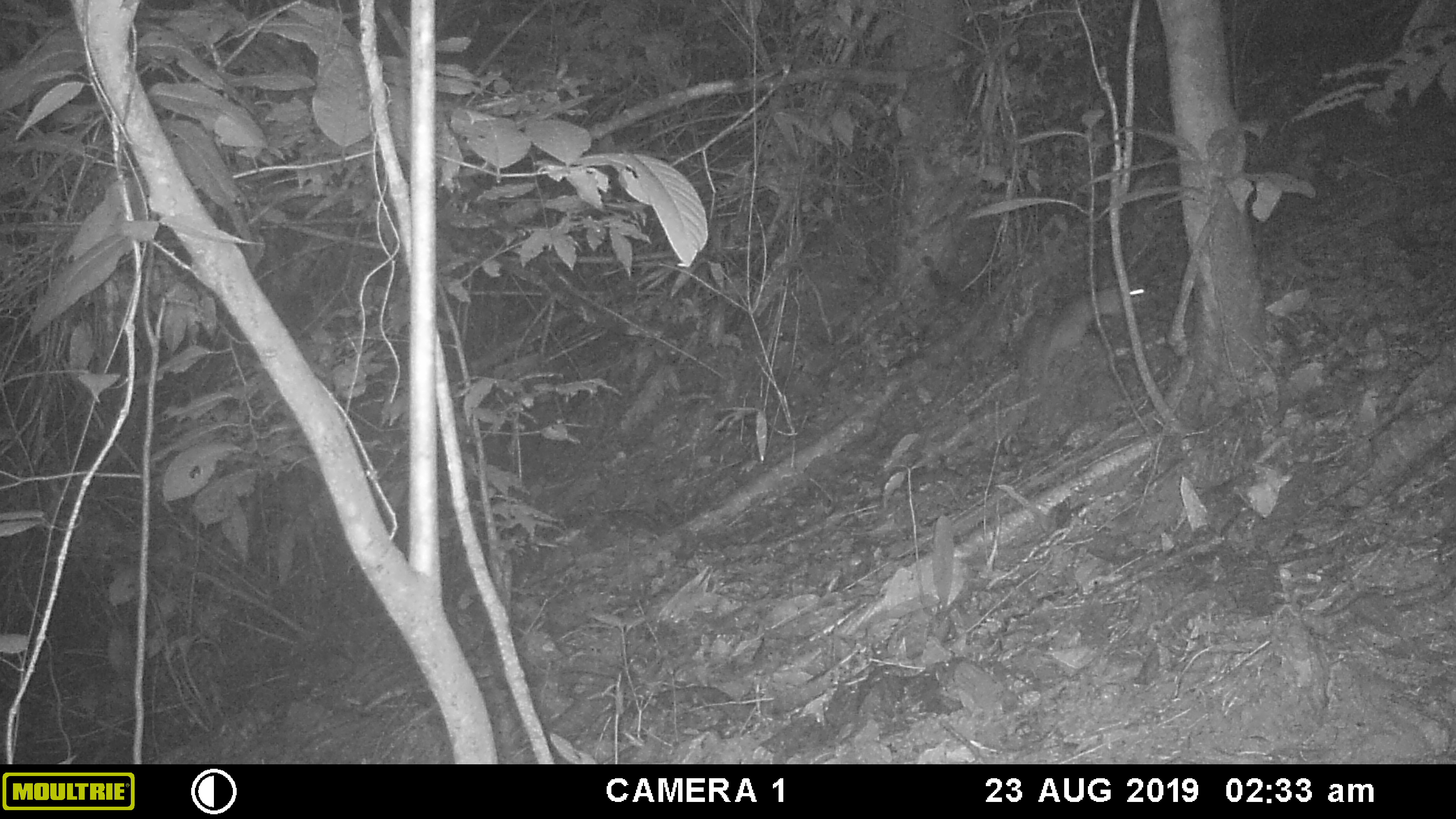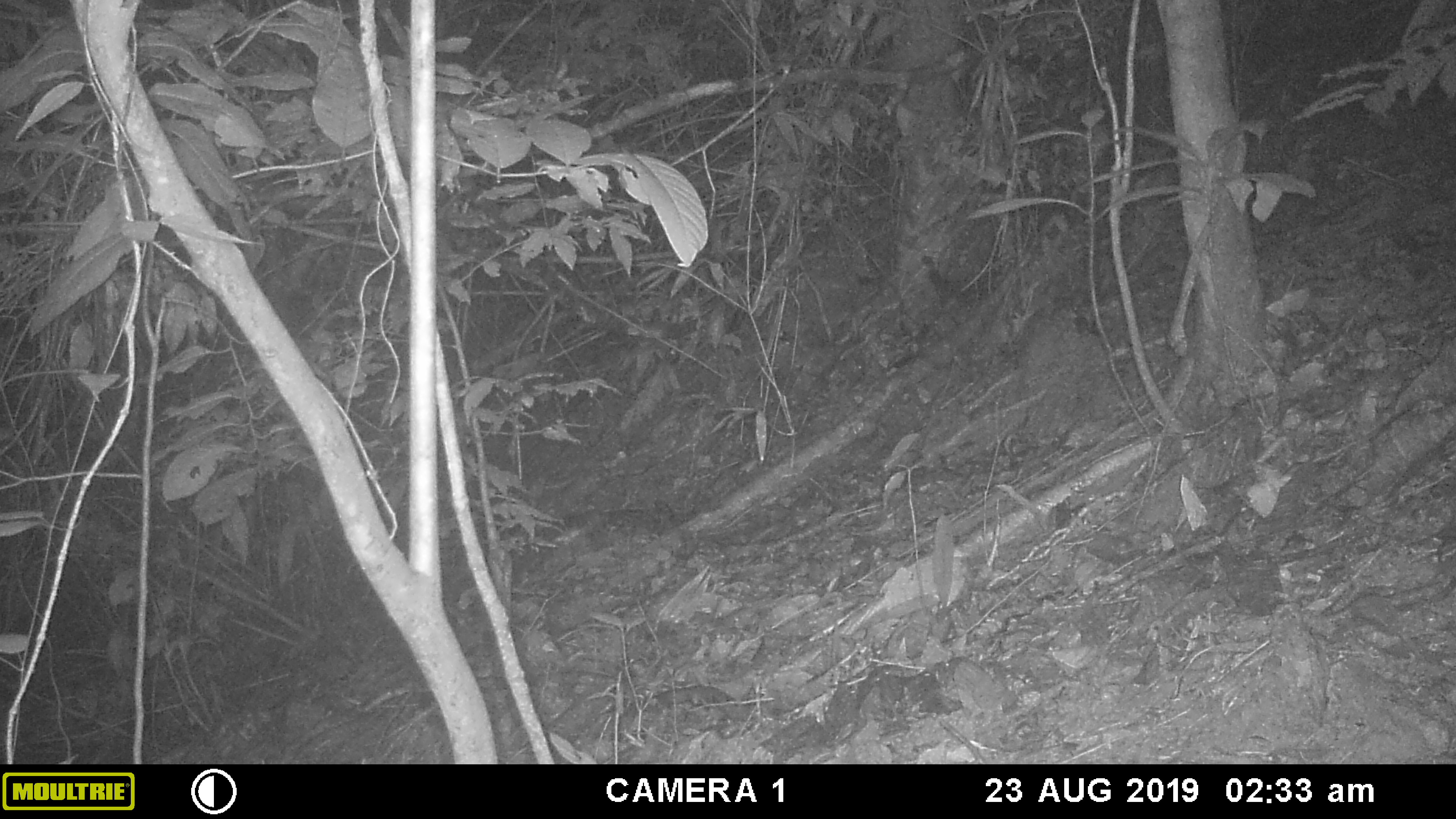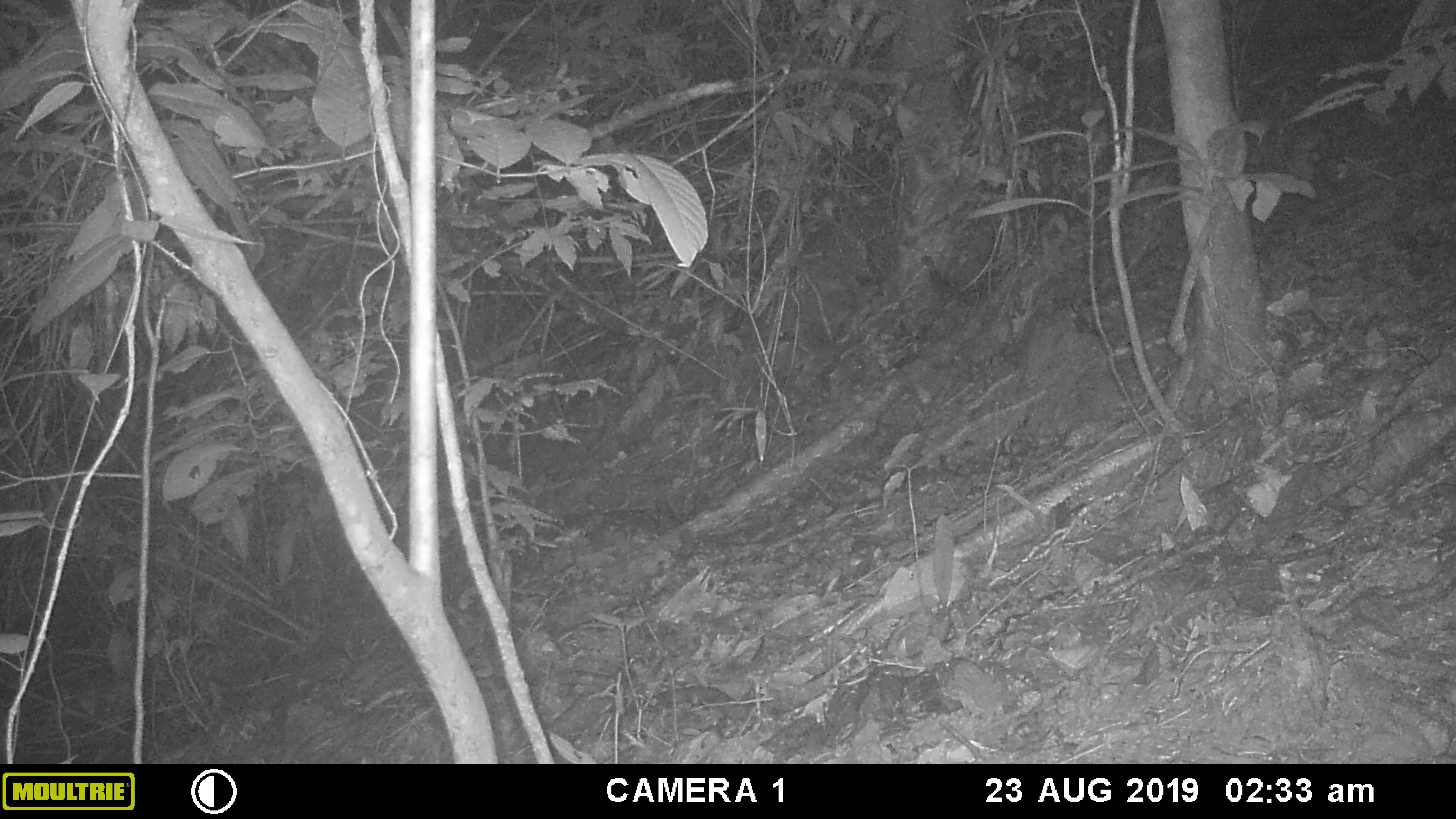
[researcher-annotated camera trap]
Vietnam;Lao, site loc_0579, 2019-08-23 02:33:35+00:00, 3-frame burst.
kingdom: Animalia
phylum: Chordata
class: Mammalia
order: Rodentia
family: Muridae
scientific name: Muridae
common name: old-world mice and rats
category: unidentified murid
Unidentified murid (old-world mice and rats) (Muridae). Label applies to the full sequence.